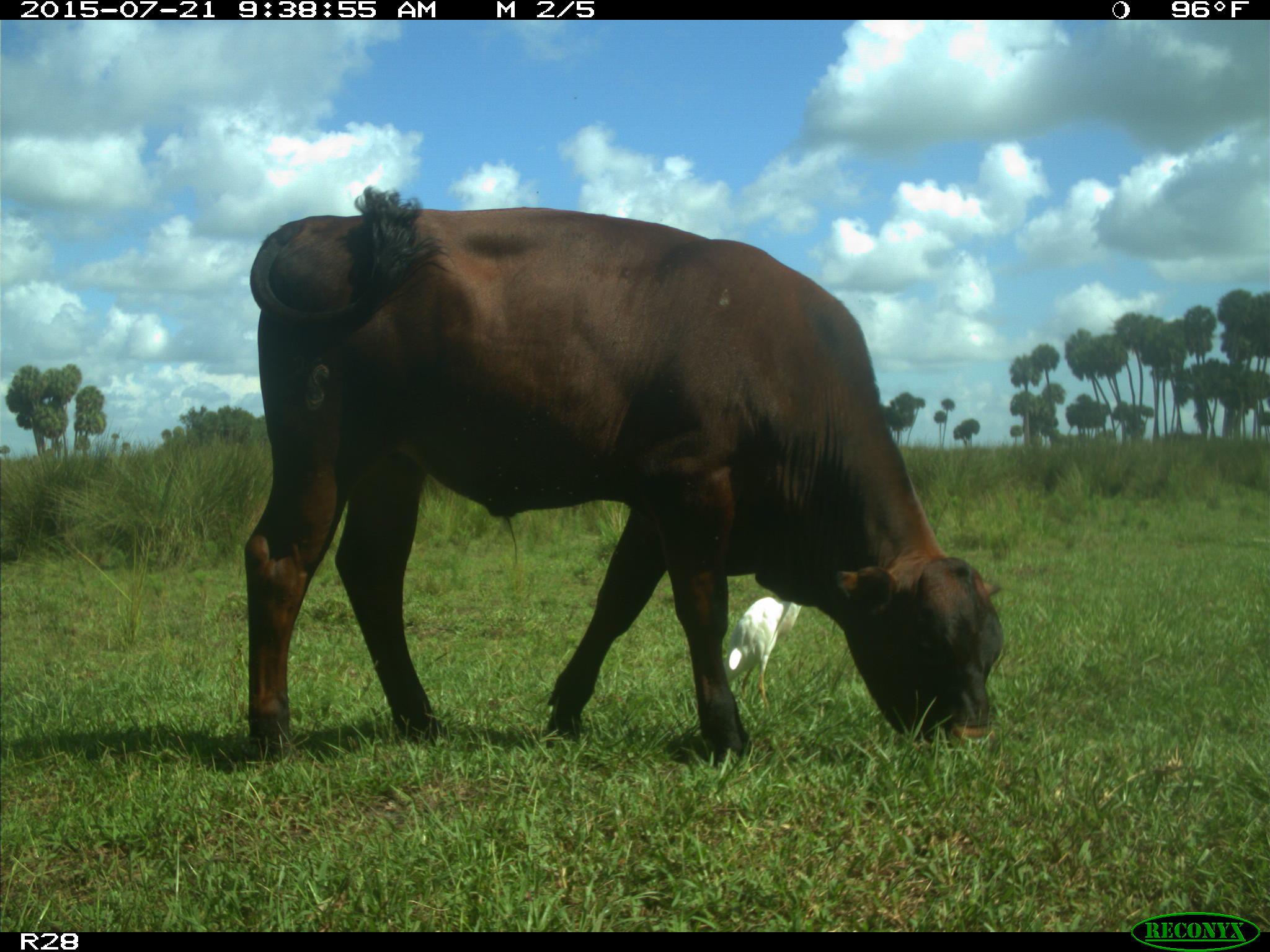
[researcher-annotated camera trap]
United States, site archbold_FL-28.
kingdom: Animalia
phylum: Chordata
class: Mammalia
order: Artiodactyla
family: Bovidae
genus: Bos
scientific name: Bos taurus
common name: domestic cow